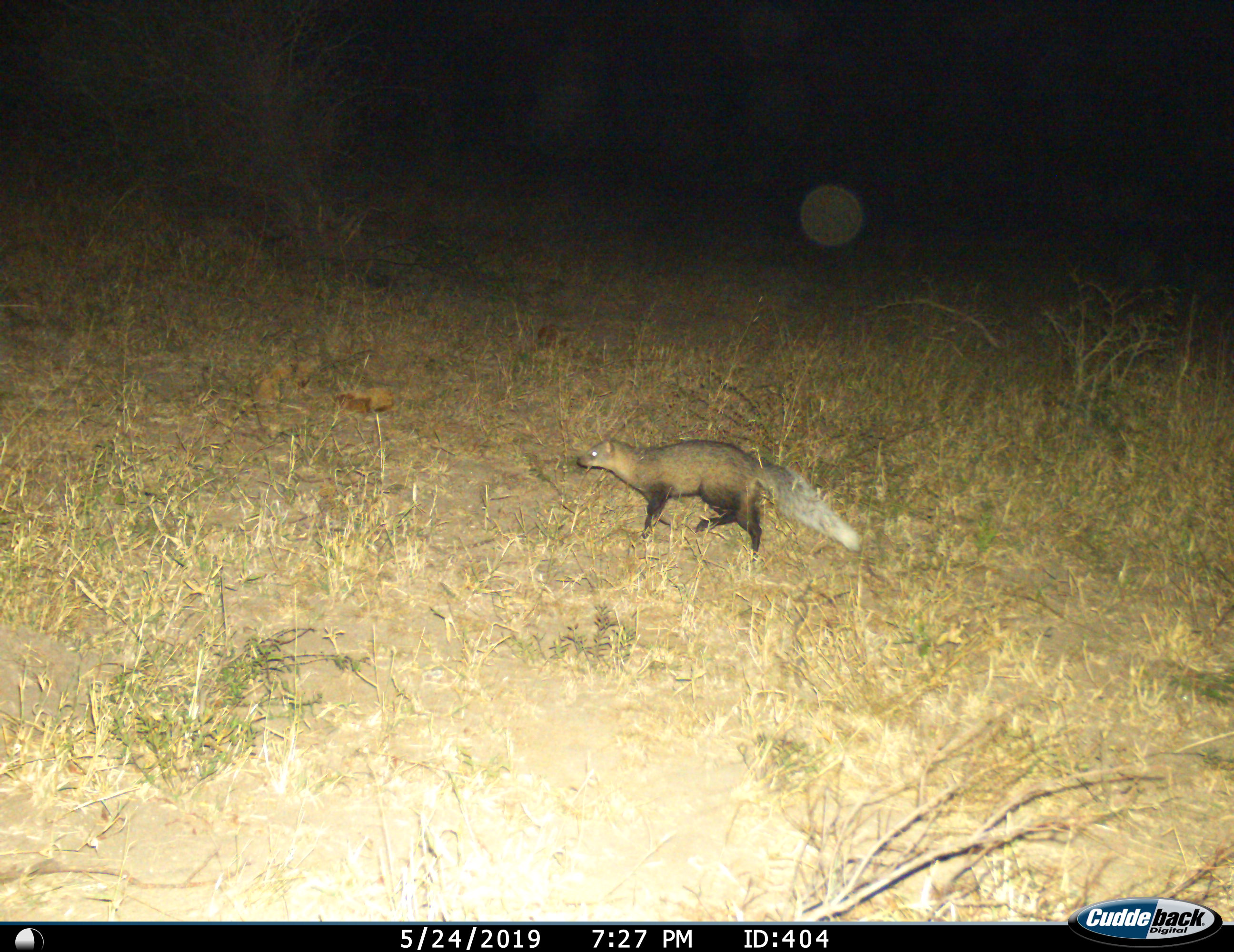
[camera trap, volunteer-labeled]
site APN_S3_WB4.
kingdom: Animalia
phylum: Chordata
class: Mammalia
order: Carnivora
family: Herpestidae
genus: Ichneumia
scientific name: Ichneumia albicauda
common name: white-tailed mongoose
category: mongoosewhitetailed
Mongoosewhitetailed (white-tailed mongoose) (Ichneumia albicauda), count 1. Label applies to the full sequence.